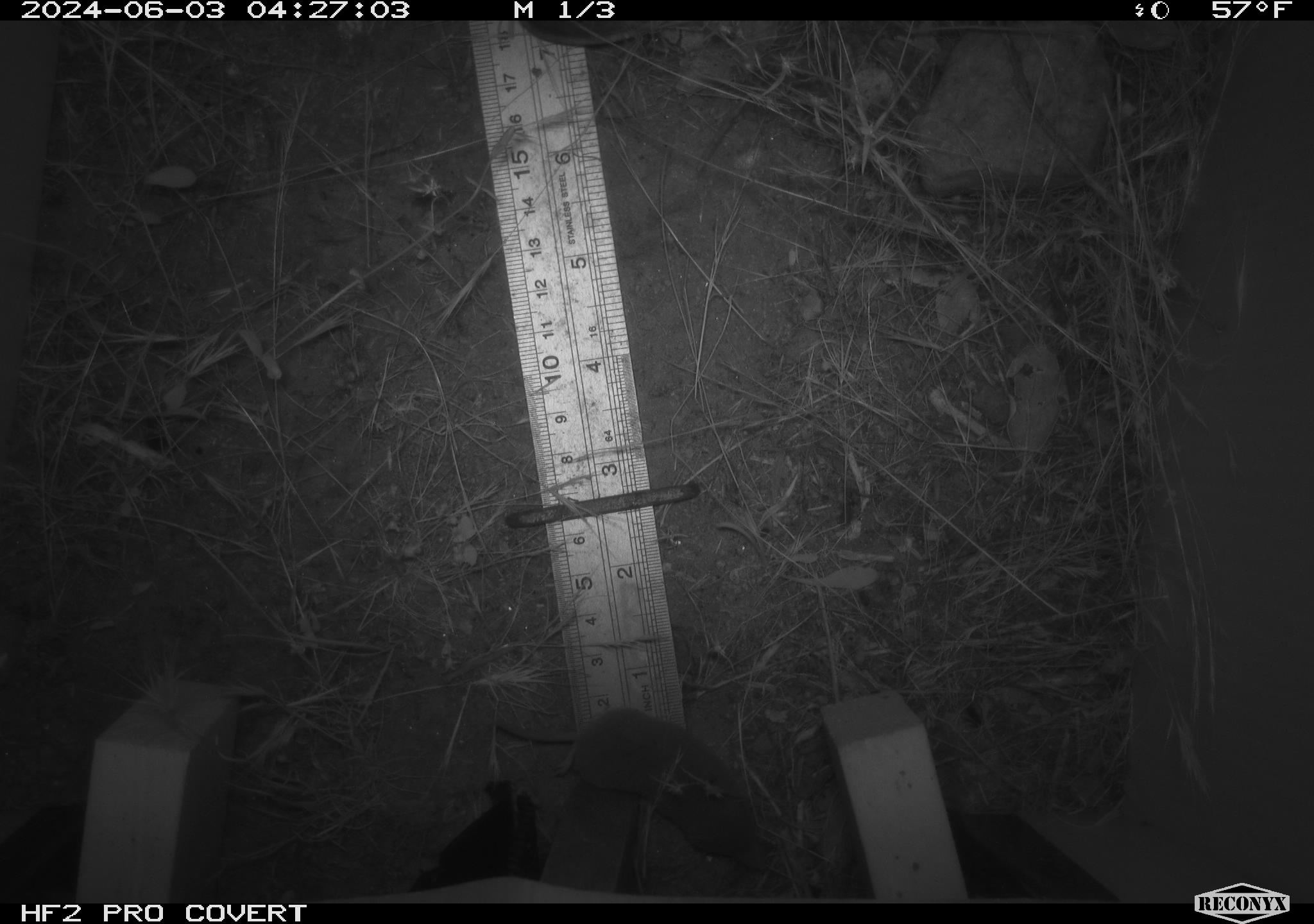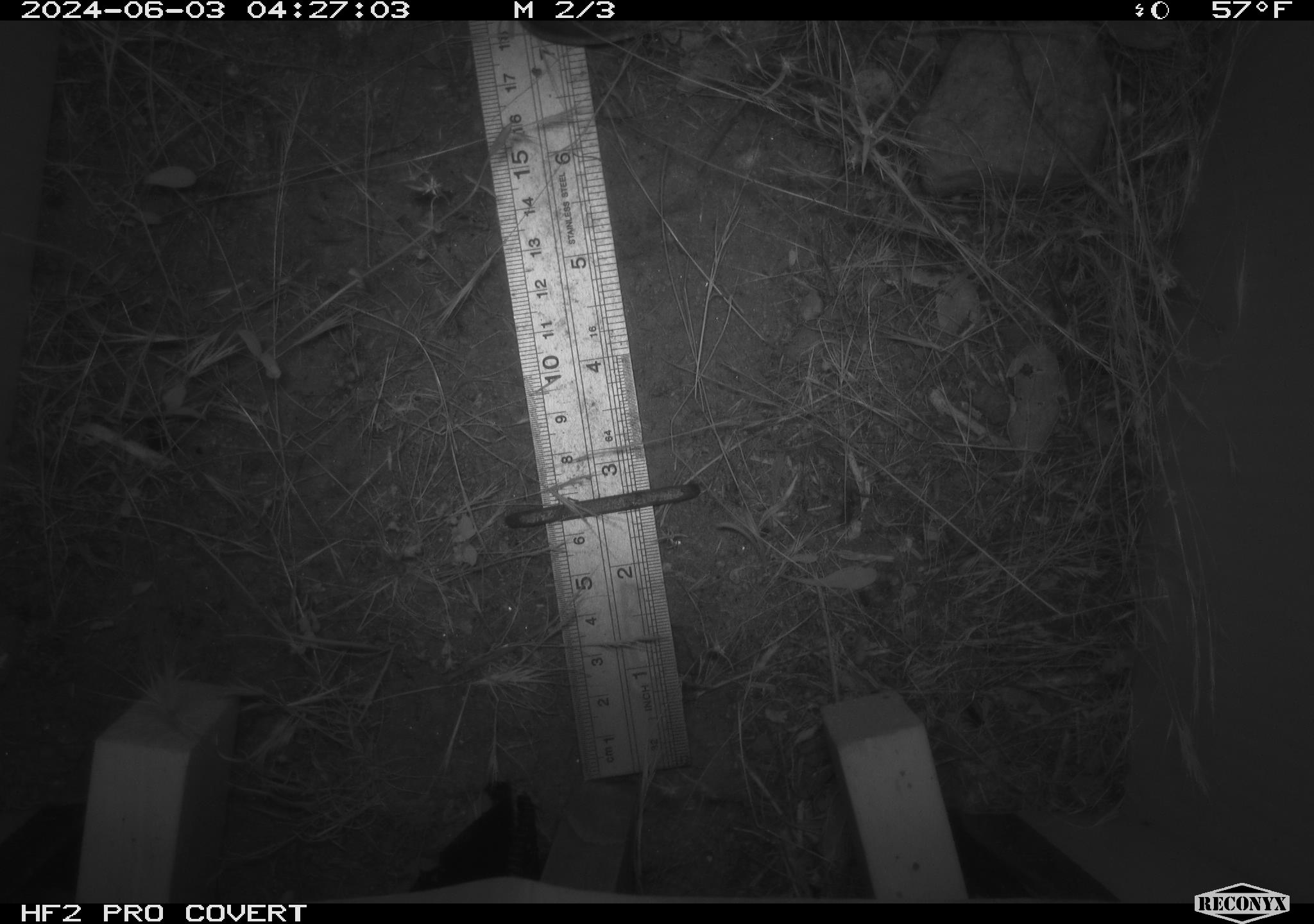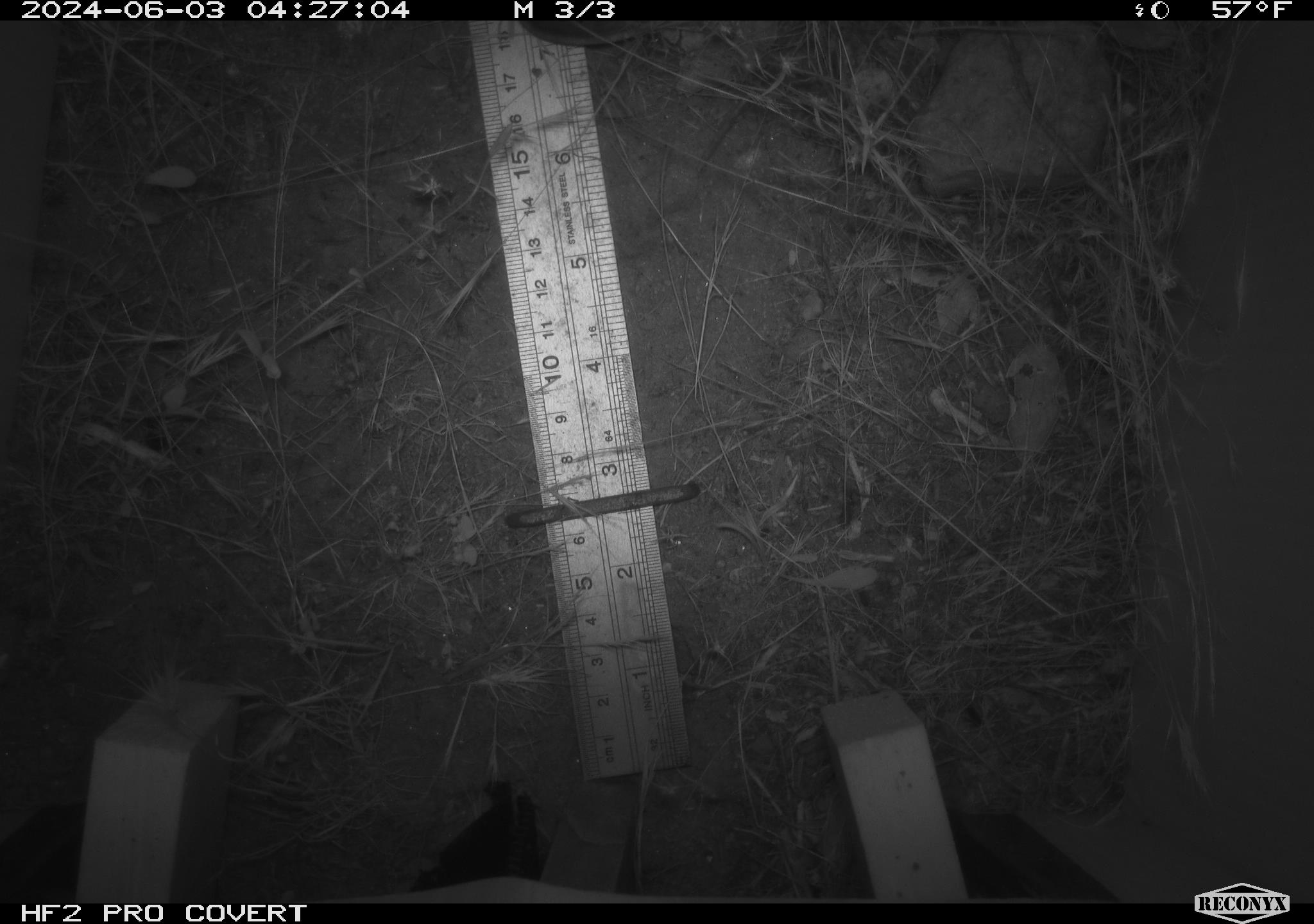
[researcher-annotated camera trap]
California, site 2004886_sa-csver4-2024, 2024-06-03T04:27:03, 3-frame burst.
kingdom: Animalia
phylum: Chordata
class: Mammalia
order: Eulipotyphla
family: Soricidae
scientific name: Soricidae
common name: shrews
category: soricidae family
Soricidae family (shrews) (Soricidae).